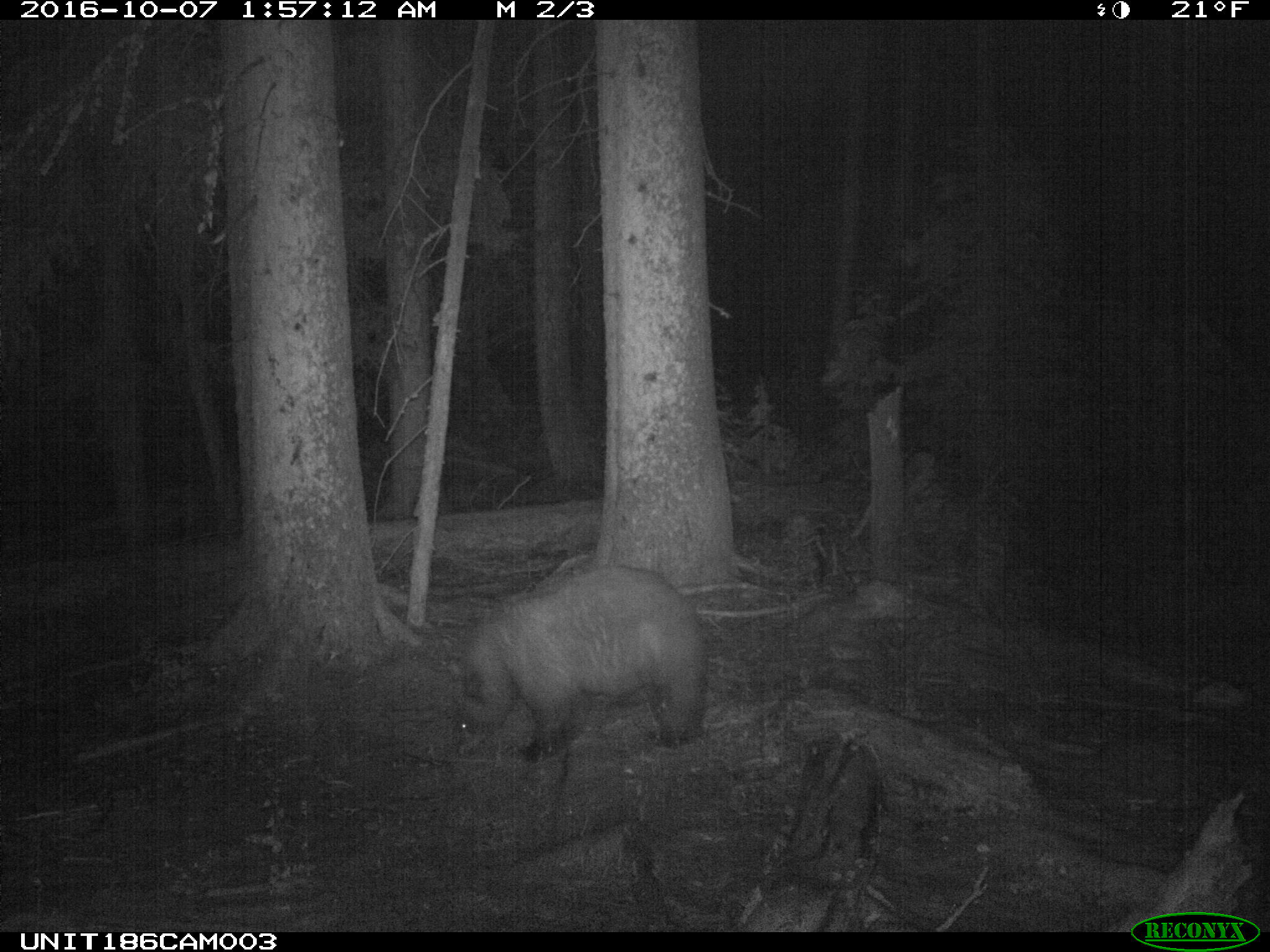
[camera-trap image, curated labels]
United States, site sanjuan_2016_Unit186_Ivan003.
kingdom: Animalia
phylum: Chordata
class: Mammalia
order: Carnivora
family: Ursidae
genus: Ursus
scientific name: Ursus americanus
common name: american black bear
Ursus americanus (american black bear).